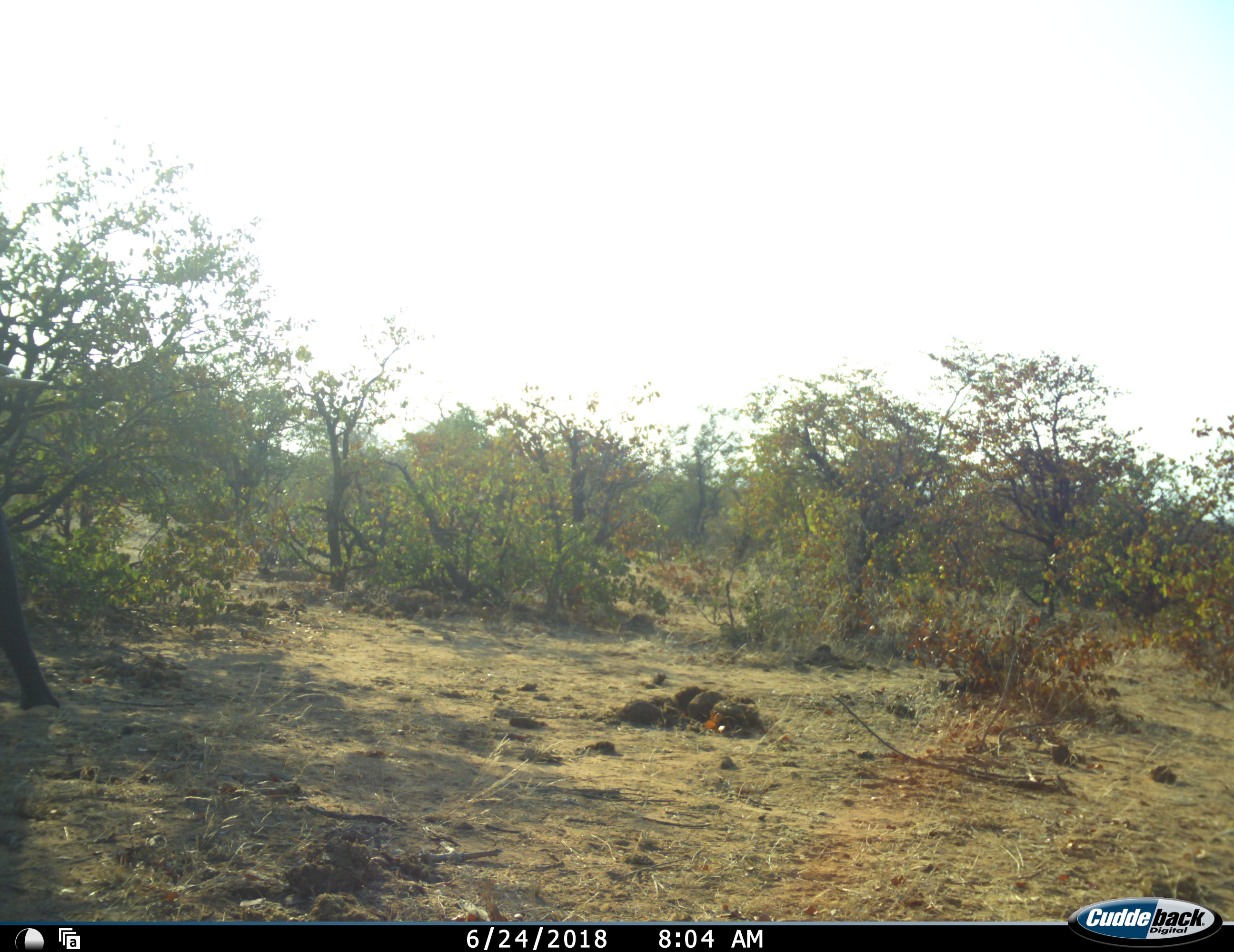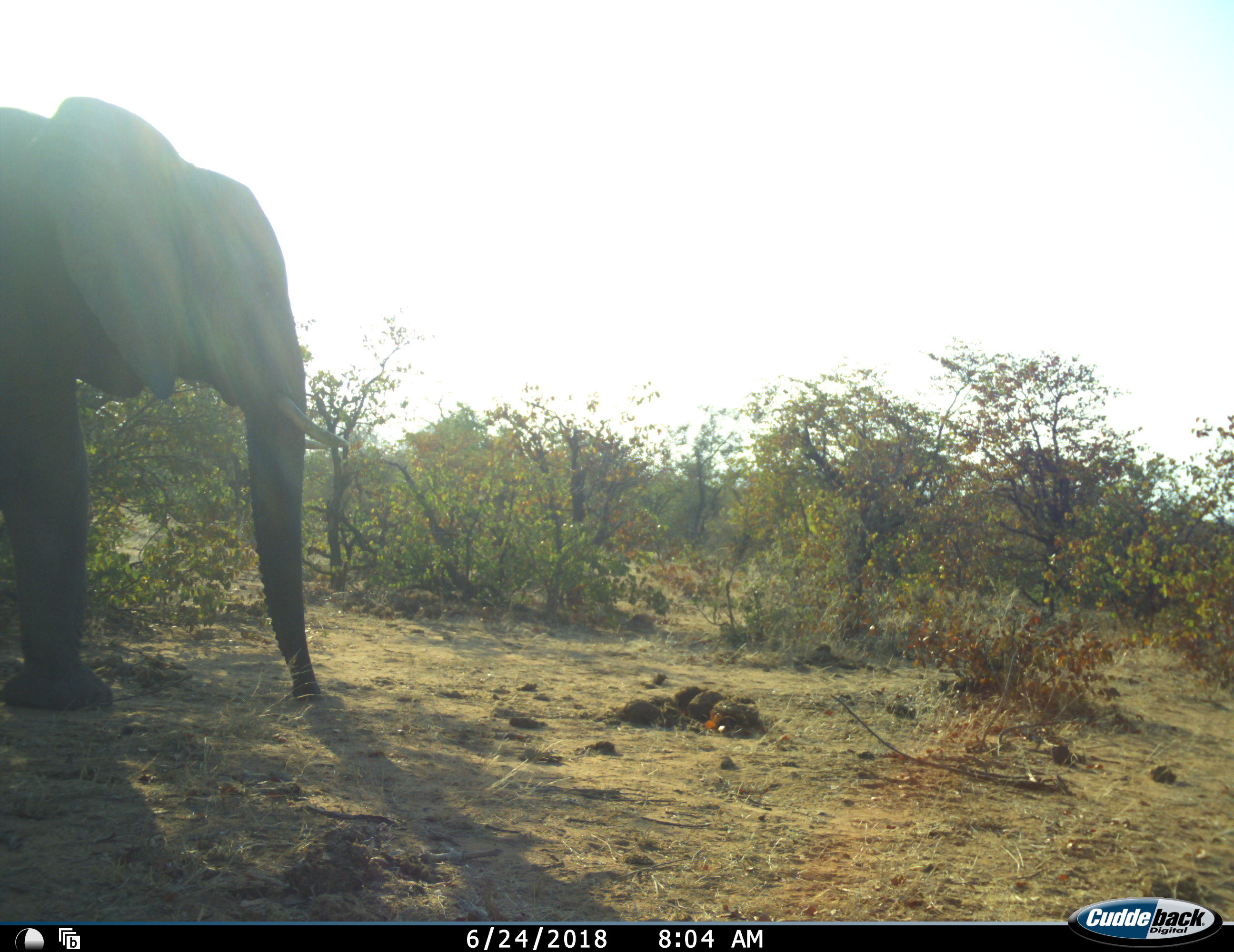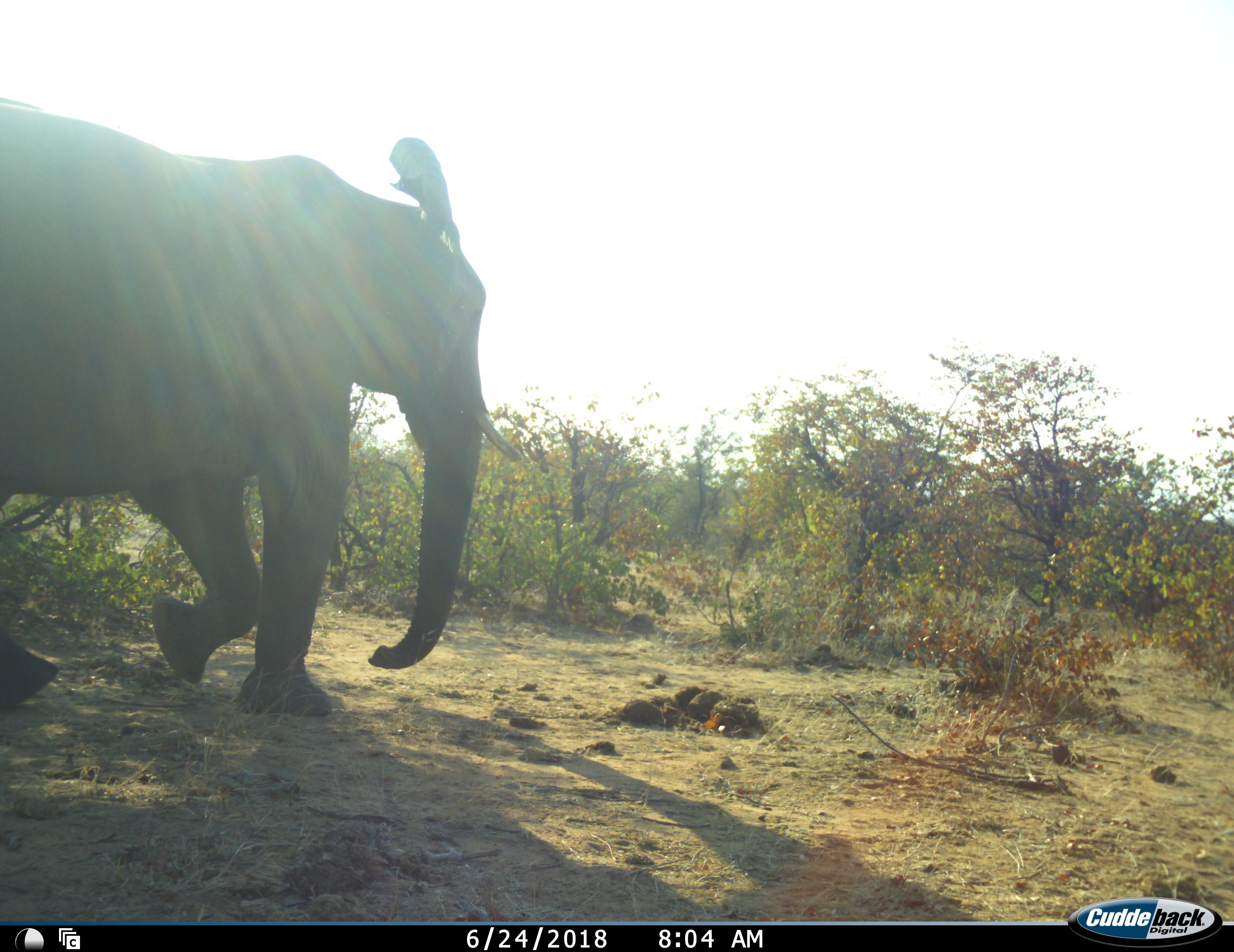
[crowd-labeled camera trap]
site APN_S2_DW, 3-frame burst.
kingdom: Animalia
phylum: Chordata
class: Mammalia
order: Proboscidea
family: Elephantidae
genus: Loxodonta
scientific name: Loxodonta africana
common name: african bush elephant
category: elephant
Elephant (african bush elephant) (Loxodonta africana), count 1. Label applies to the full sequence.